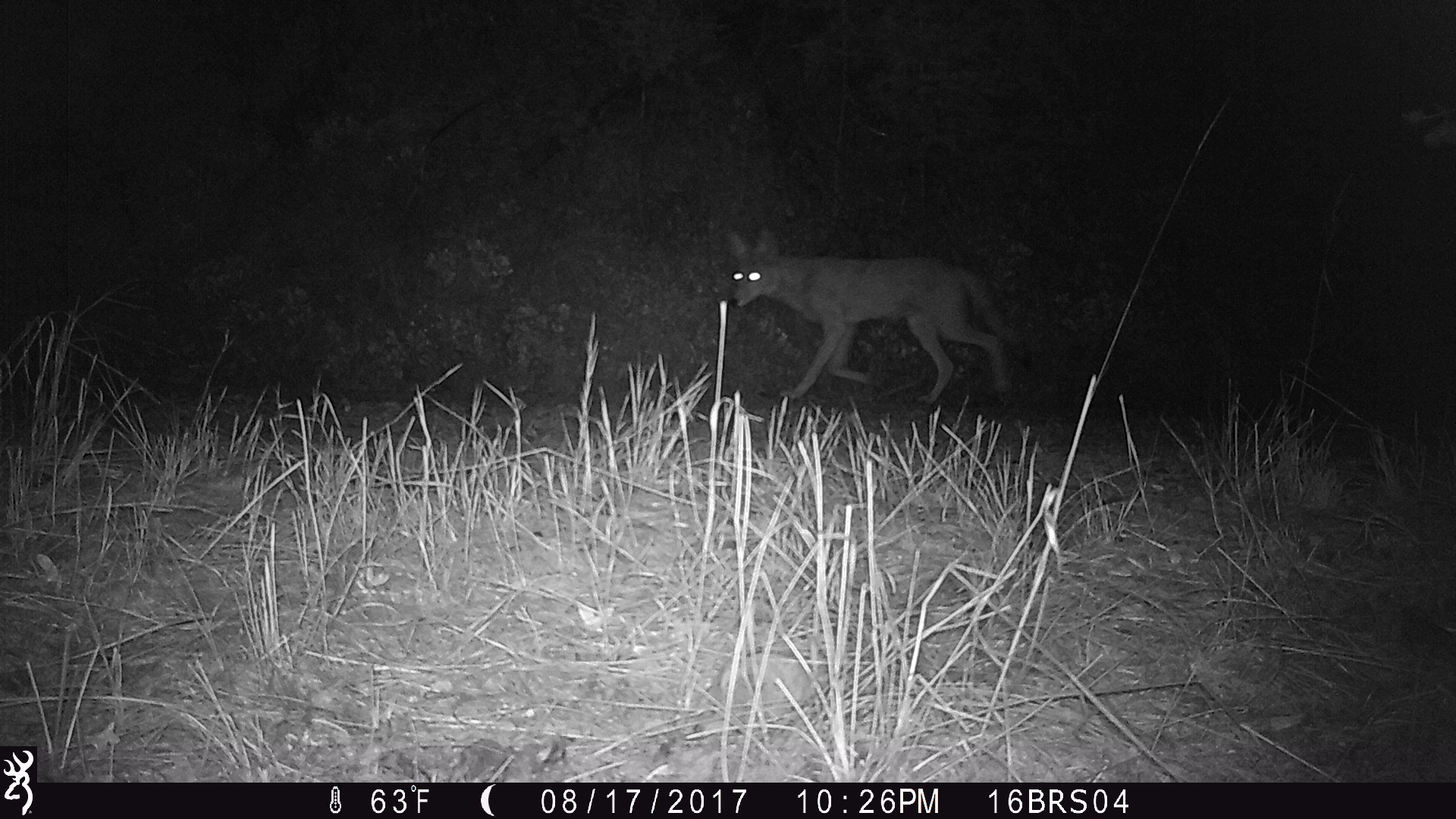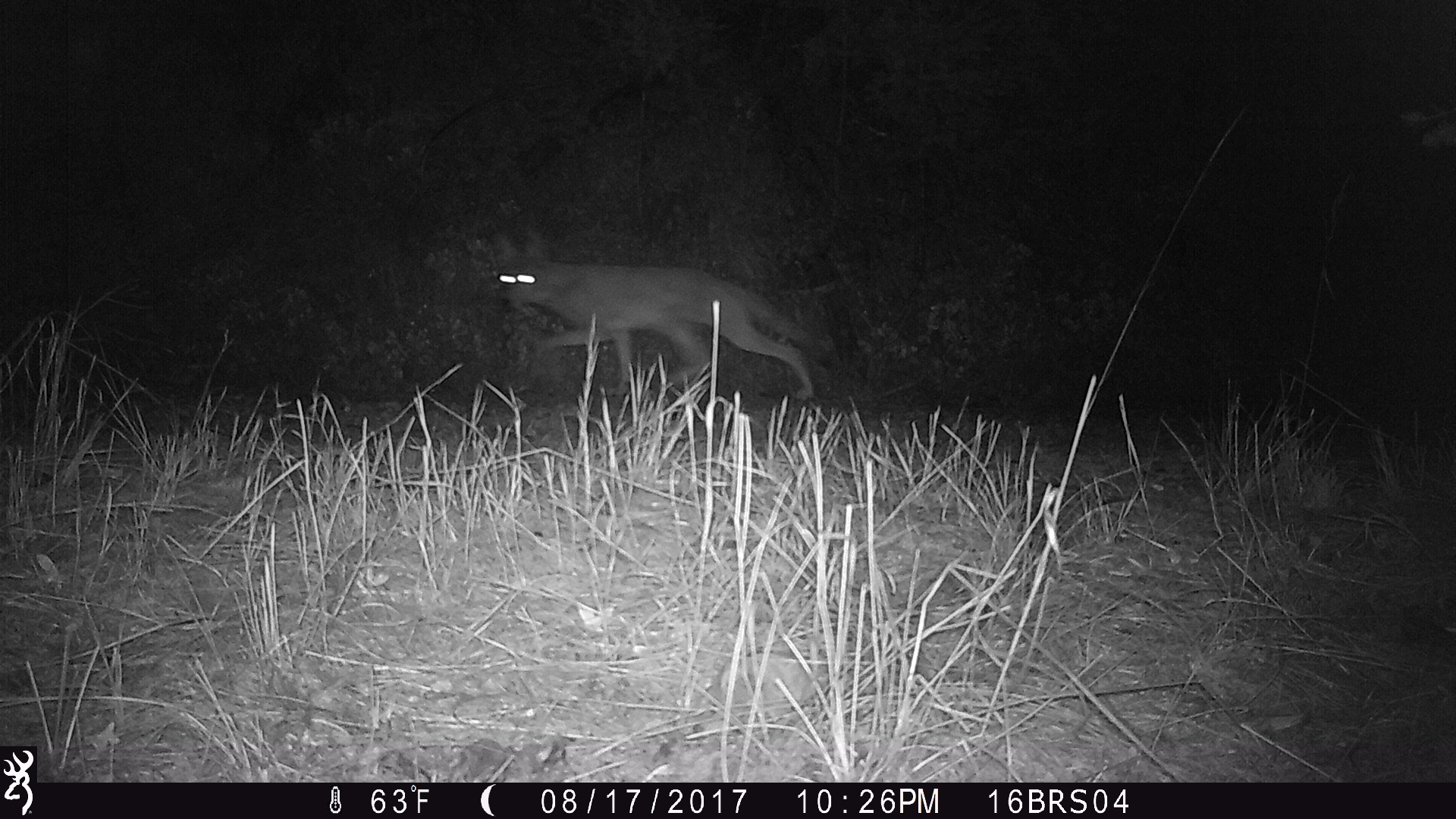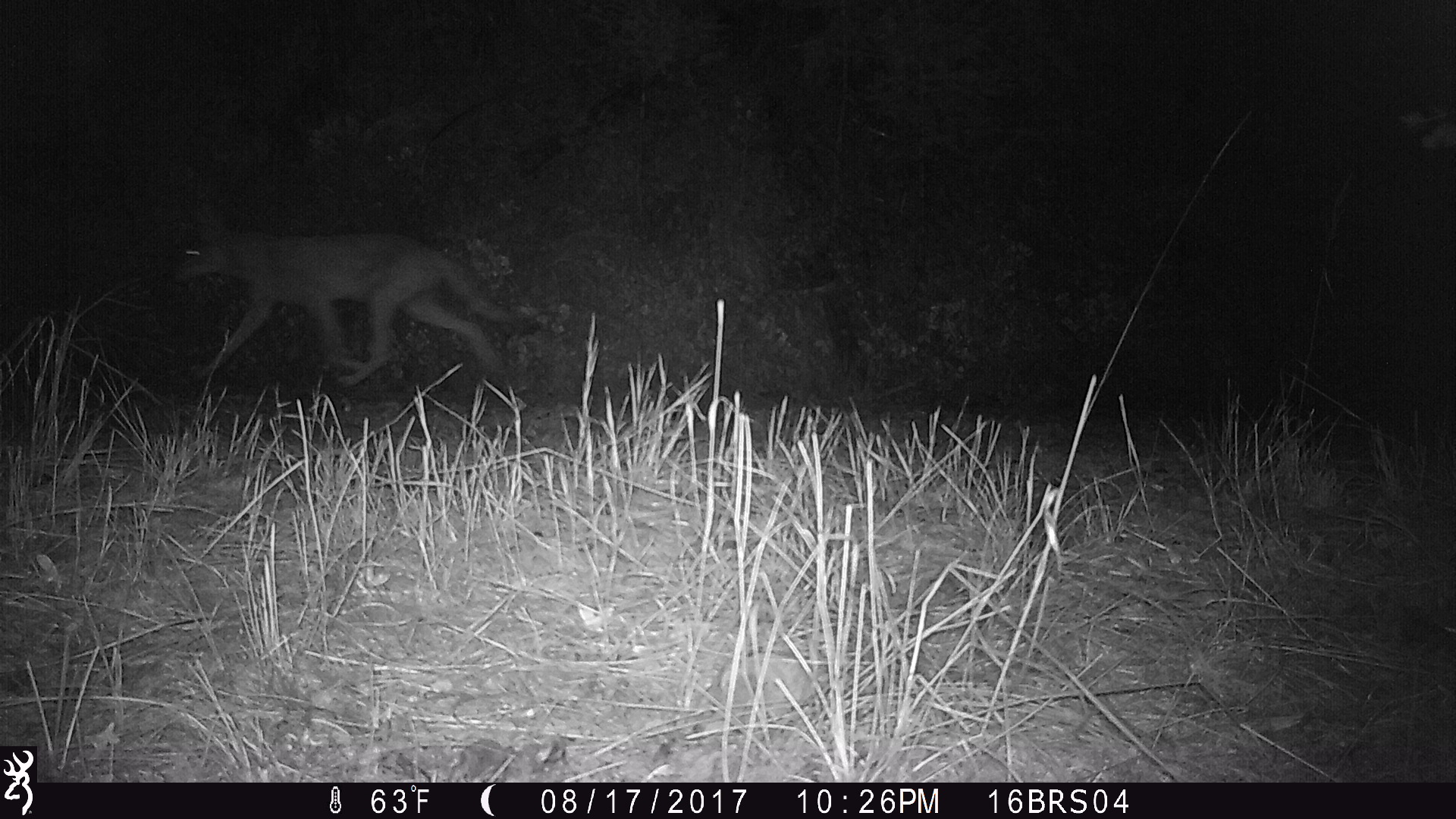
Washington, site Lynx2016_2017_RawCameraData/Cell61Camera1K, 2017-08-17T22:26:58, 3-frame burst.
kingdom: Animalia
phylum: Chordata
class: Mammalia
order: Carnivora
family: Canidae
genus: Canis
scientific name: Canis latrans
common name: coyote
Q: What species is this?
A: Canis latrans (coyote).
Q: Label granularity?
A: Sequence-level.